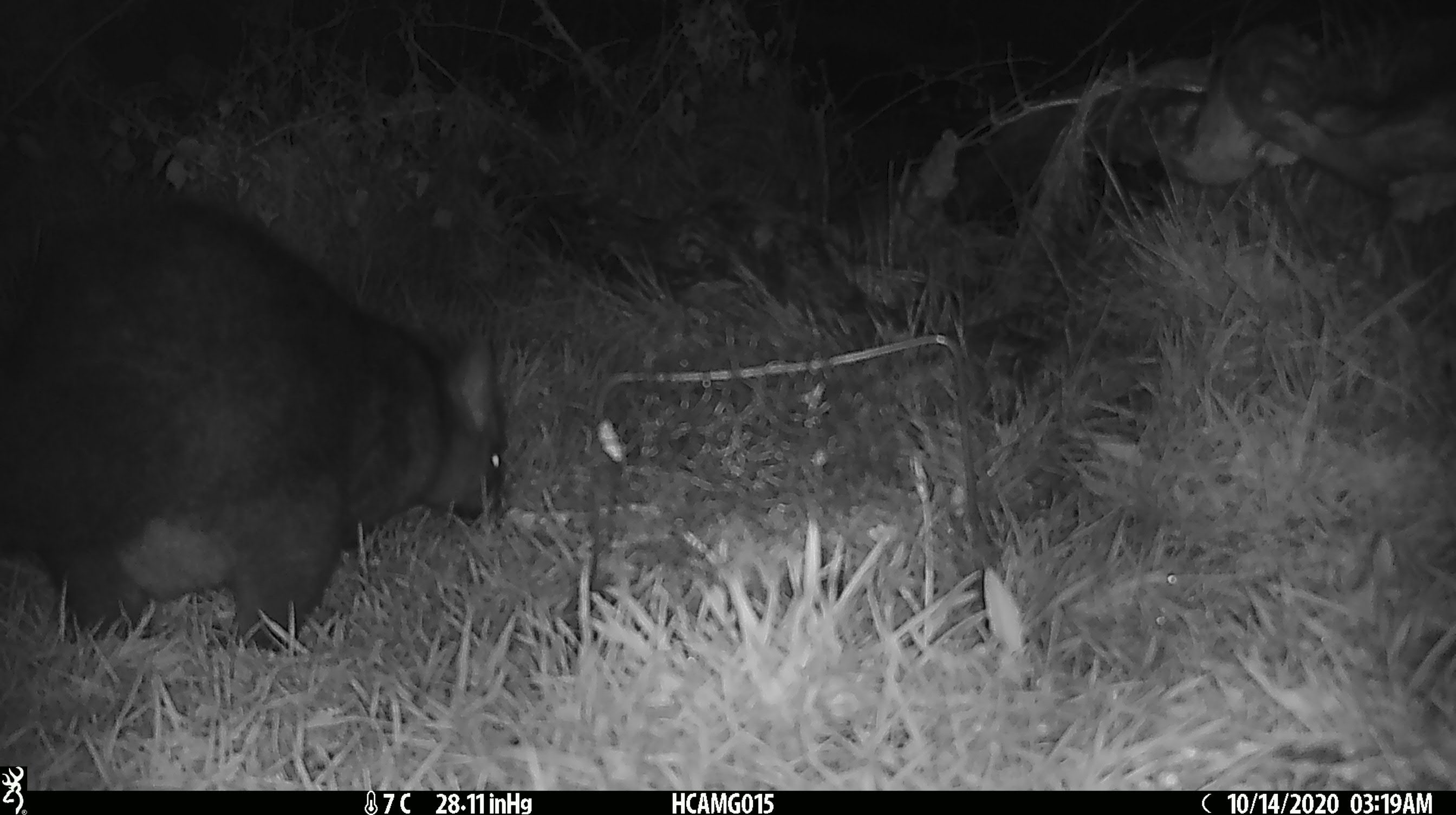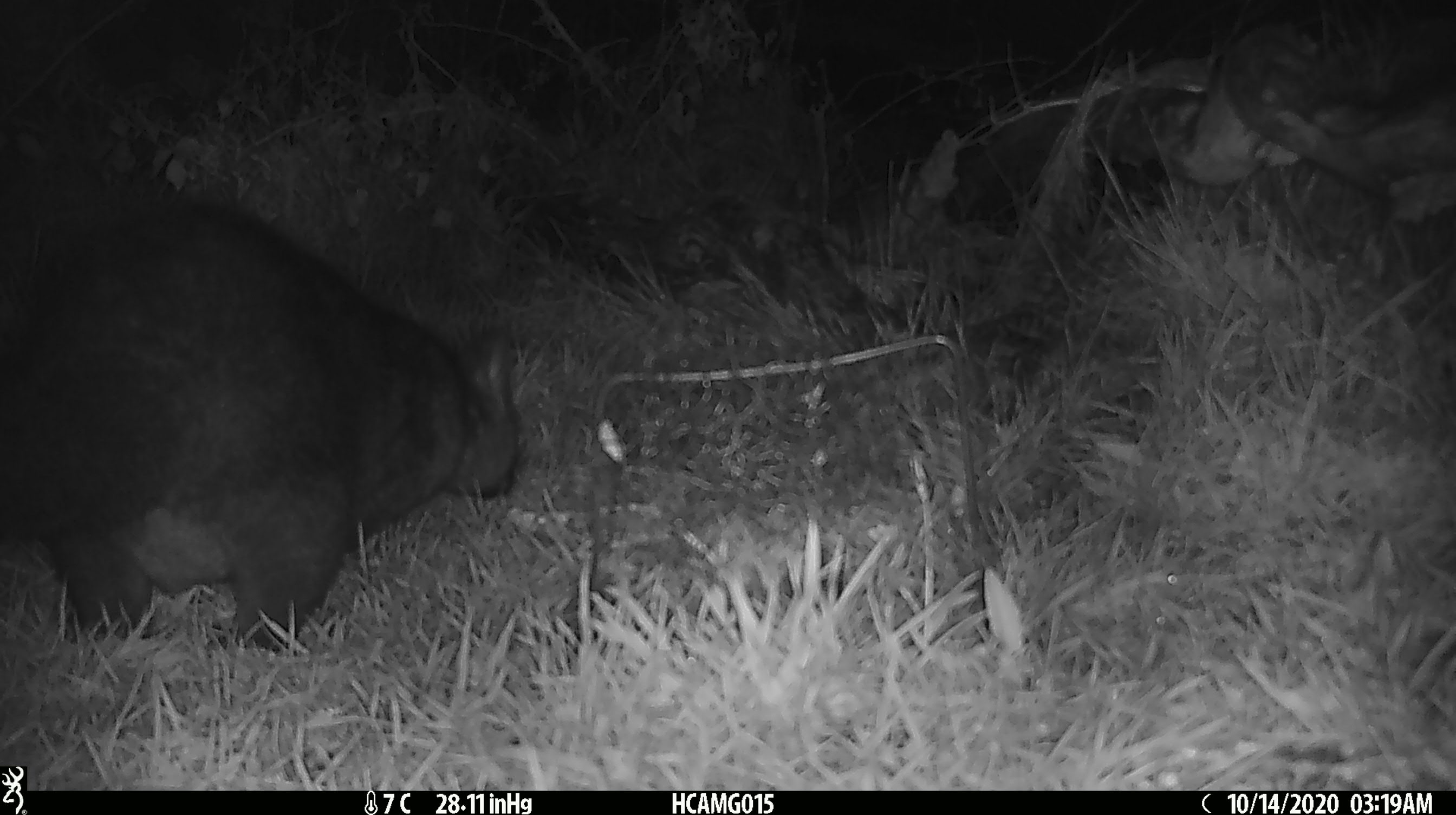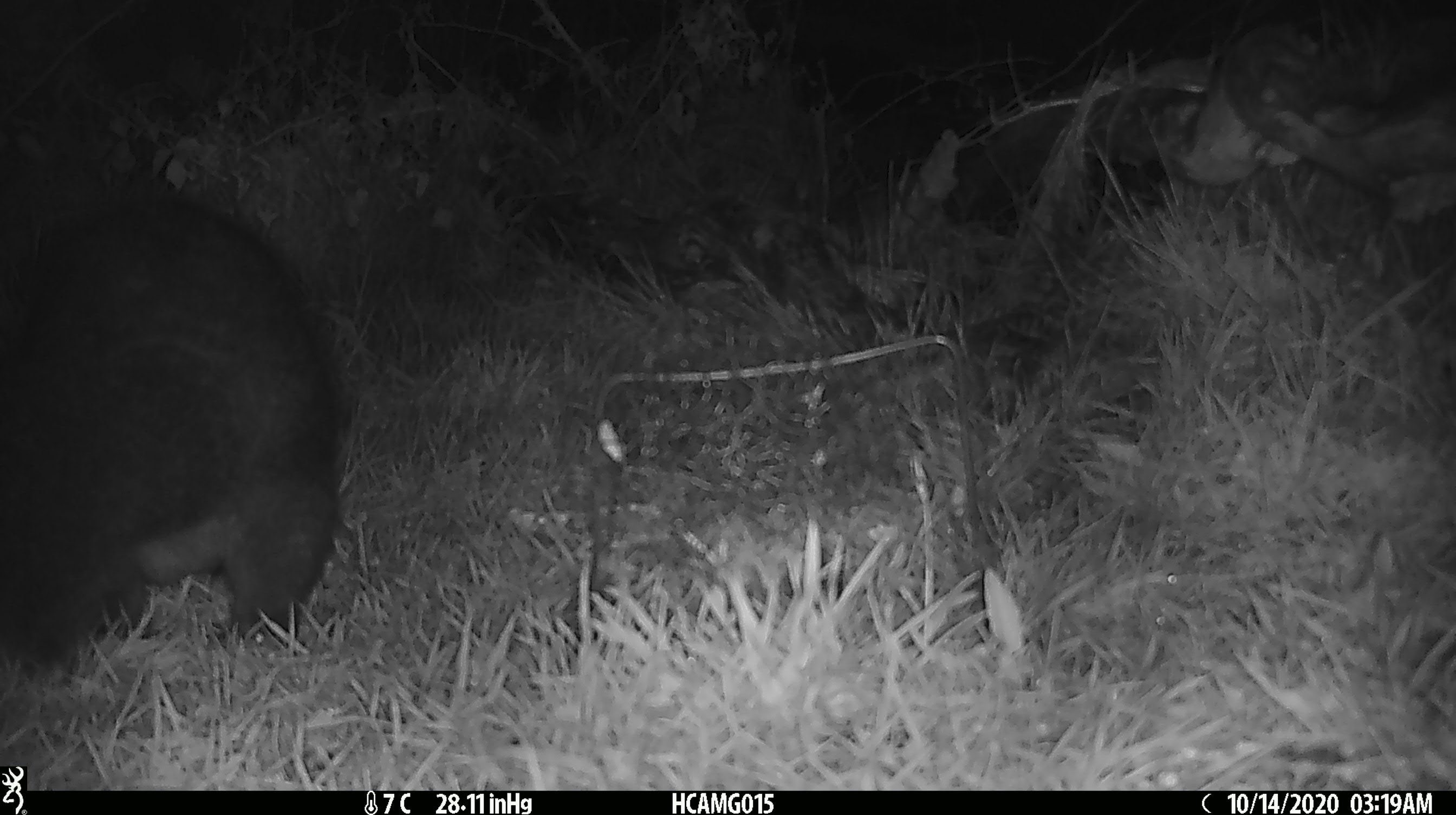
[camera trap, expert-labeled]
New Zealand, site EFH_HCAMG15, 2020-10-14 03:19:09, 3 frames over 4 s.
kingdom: Animalia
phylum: Chordata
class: Mammalia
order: Diprotodontia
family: Phalangeridae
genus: Trichosurus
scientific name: Trichosurus vulpecula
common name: common brushtail possum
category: possum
Possum (common brushtail possum) (Trichosurus vulpecula).